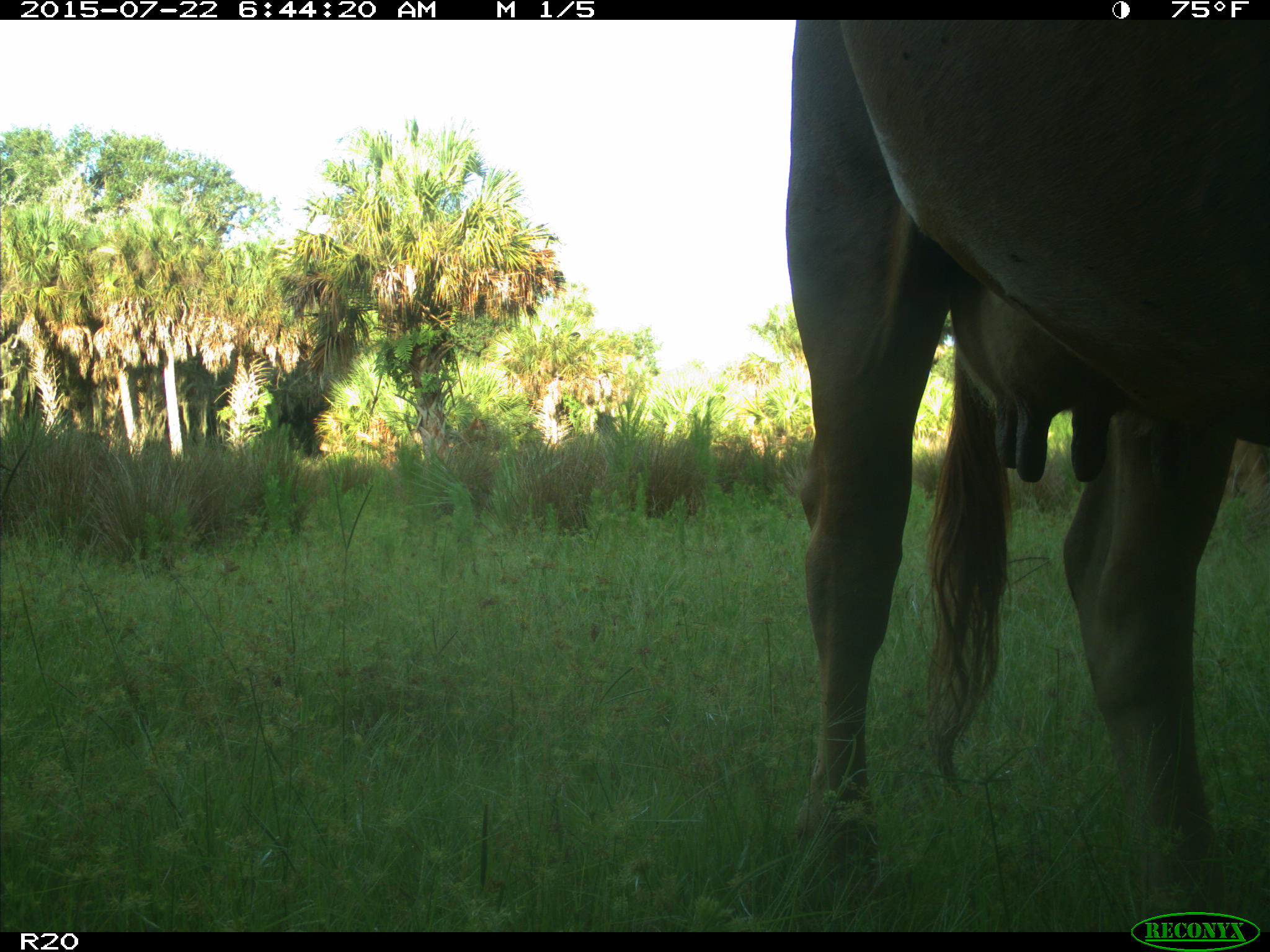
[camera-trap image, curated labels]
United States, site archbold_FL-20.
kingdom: Animalia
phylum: Chordata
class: Mammalia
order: Artiodactyla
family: Bovidae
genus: Bos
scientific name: Bos taurus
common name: domestic cow